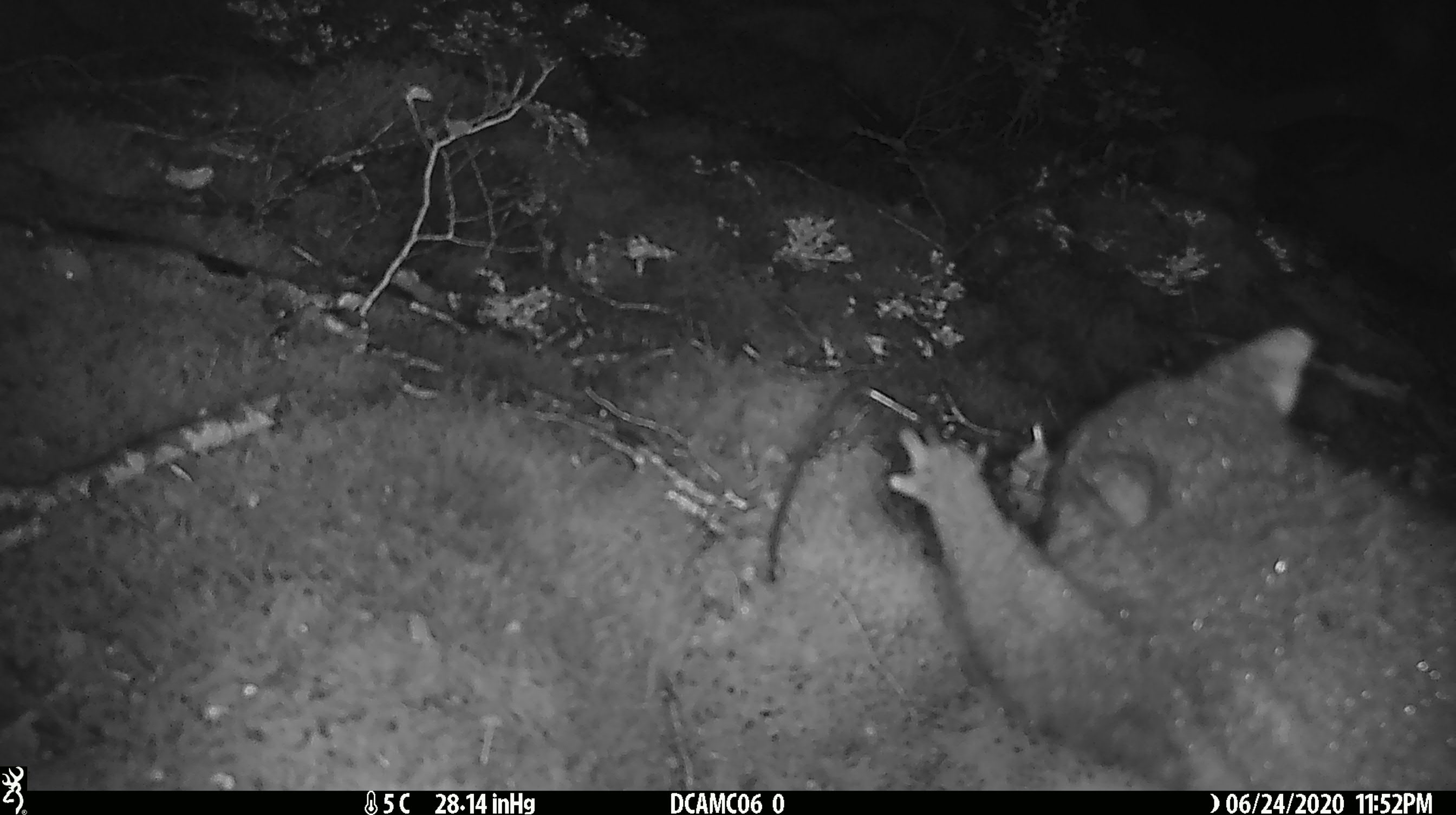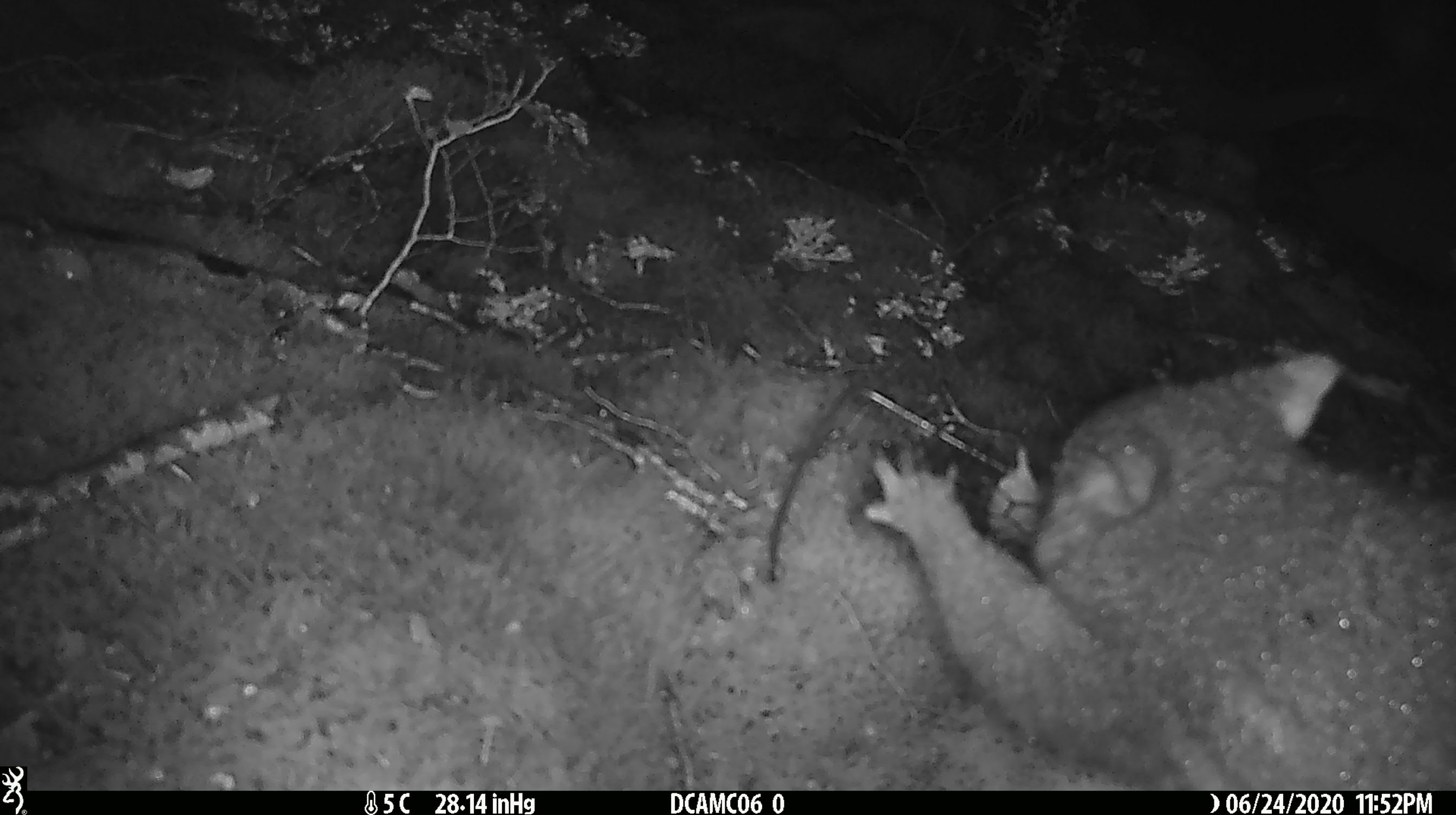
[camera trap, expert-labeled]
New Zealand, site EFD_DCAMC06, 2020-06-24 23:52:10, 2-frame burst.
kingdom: Animalia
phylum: Chordata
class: Mammalia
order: Diprotodontia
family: Phalangeridae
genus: Trichosurus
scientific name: Trichosurus vulpecula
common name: common brushtail possum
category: possum